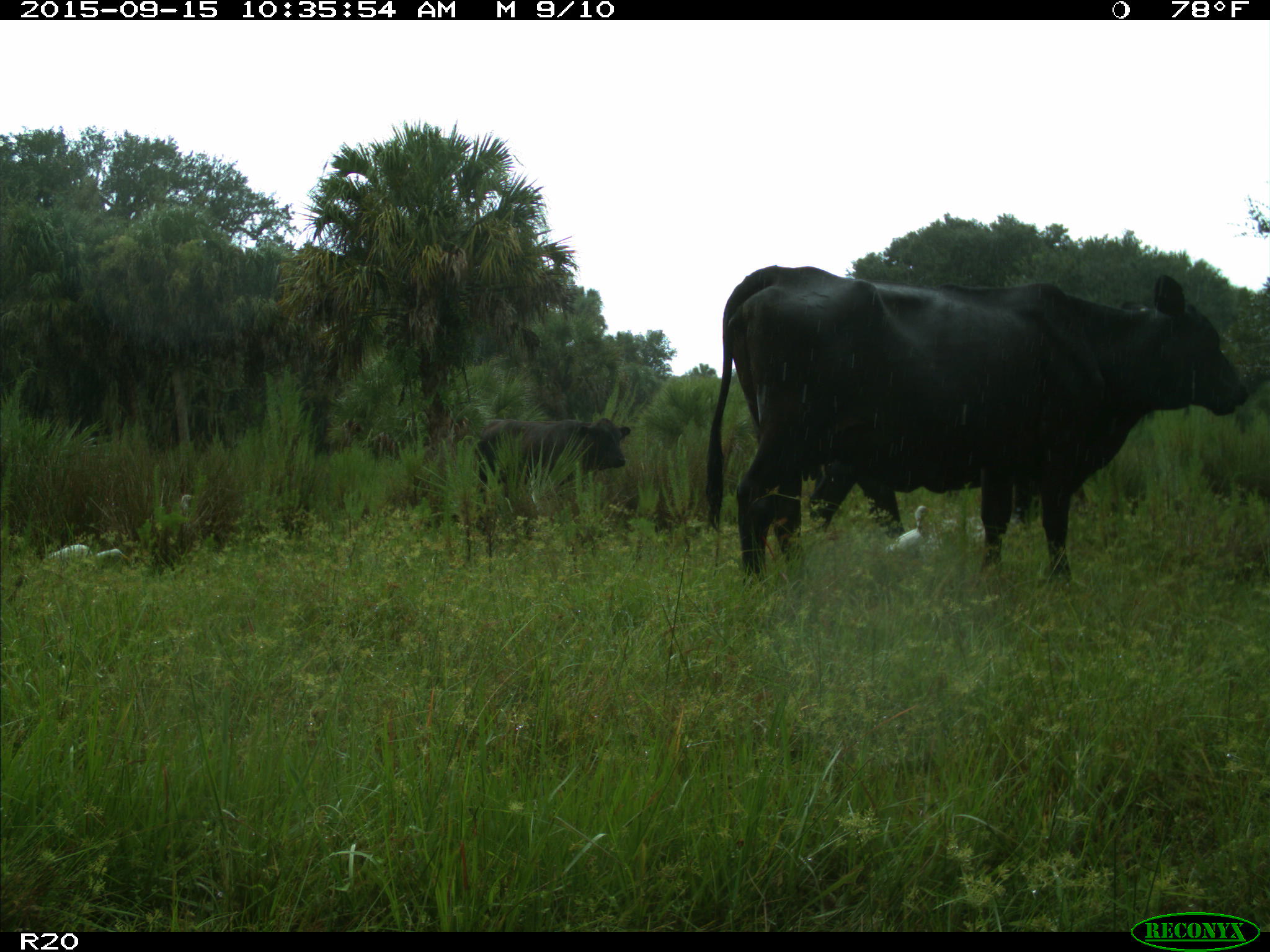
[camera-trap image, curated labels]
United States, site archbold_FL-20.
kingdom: Animalia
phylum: Chordata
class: Mammalia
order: Artiodactyla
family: Bovidae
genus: Bos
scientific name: Bos taurus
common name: domestic cow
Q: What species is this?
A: Bos taurus (domestic cow).